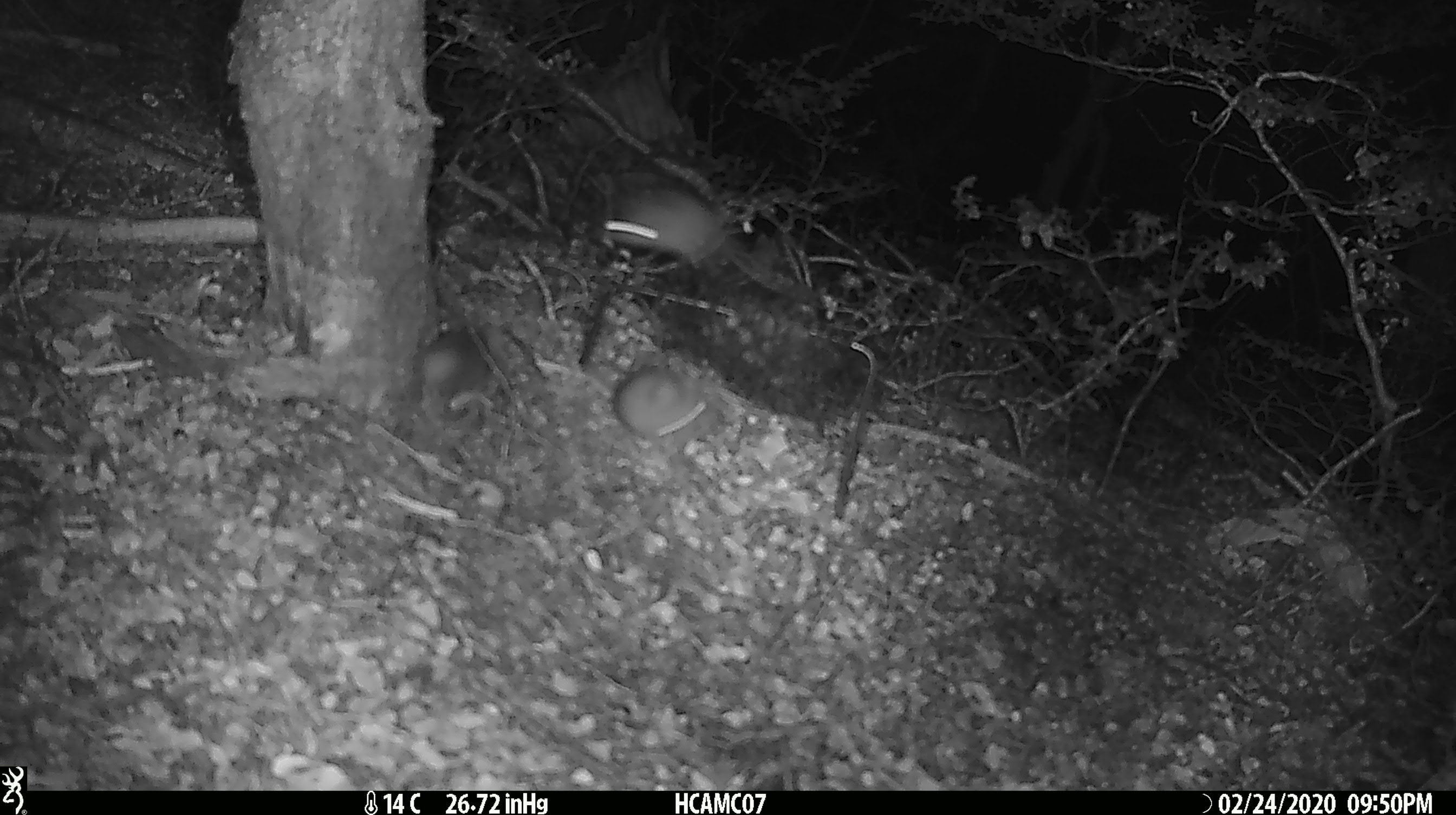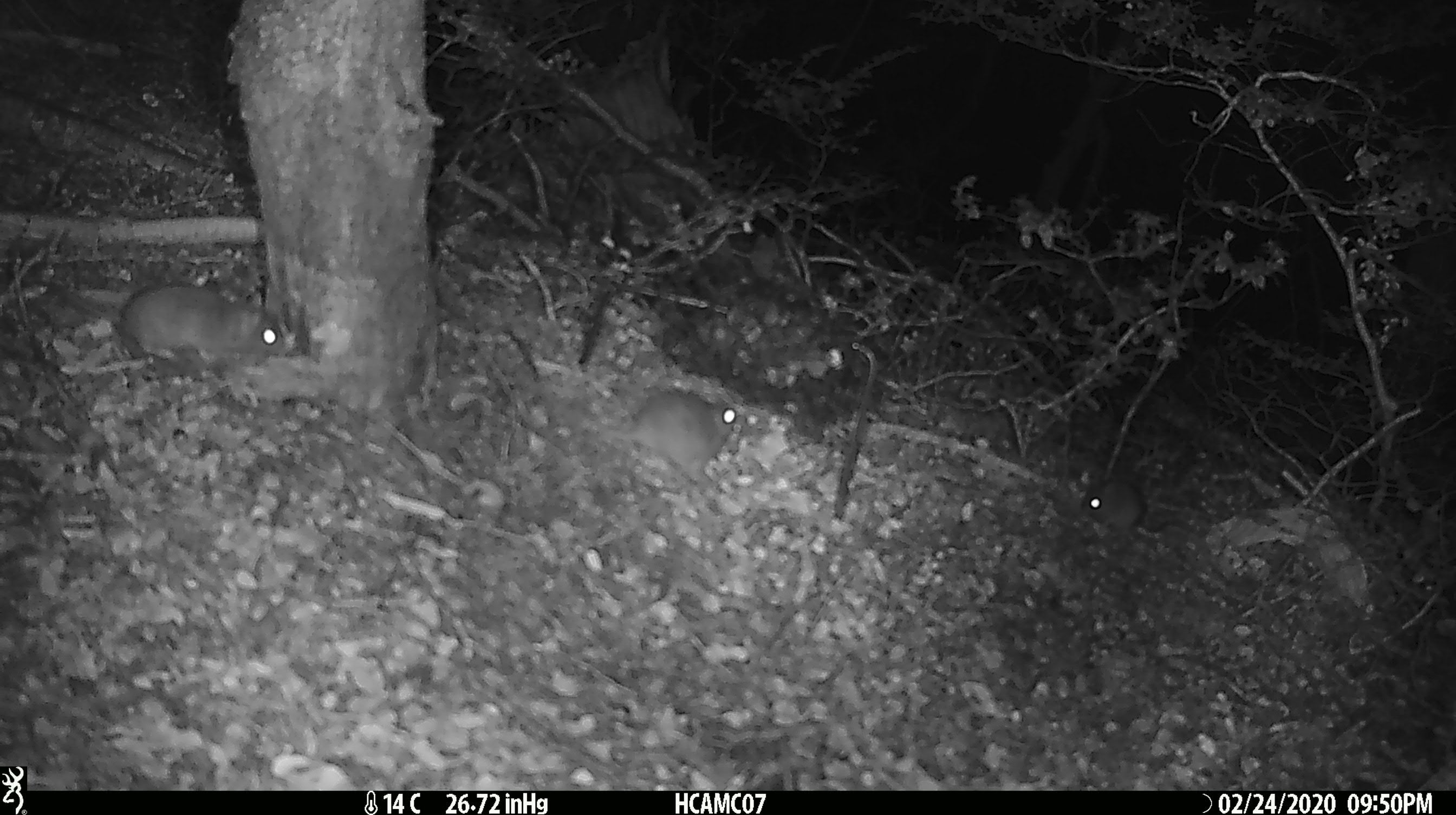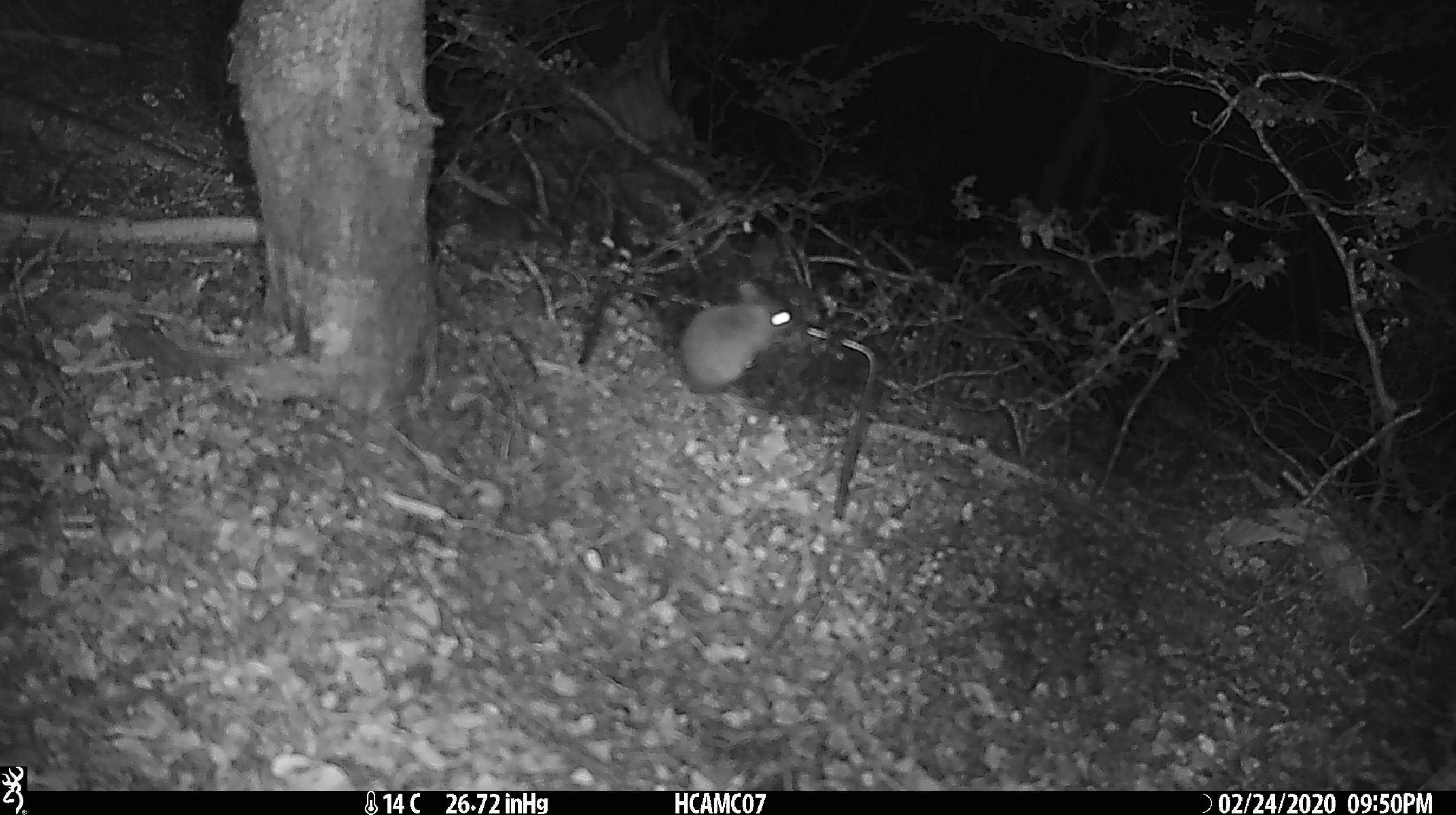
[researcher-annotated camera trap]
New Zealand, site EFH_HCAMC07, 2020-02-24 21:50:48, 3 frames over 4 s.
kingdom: Animalia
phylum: Chordata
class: Mammalia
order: Rodentia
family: Muridae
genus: Mus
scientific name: Mus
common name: mouse